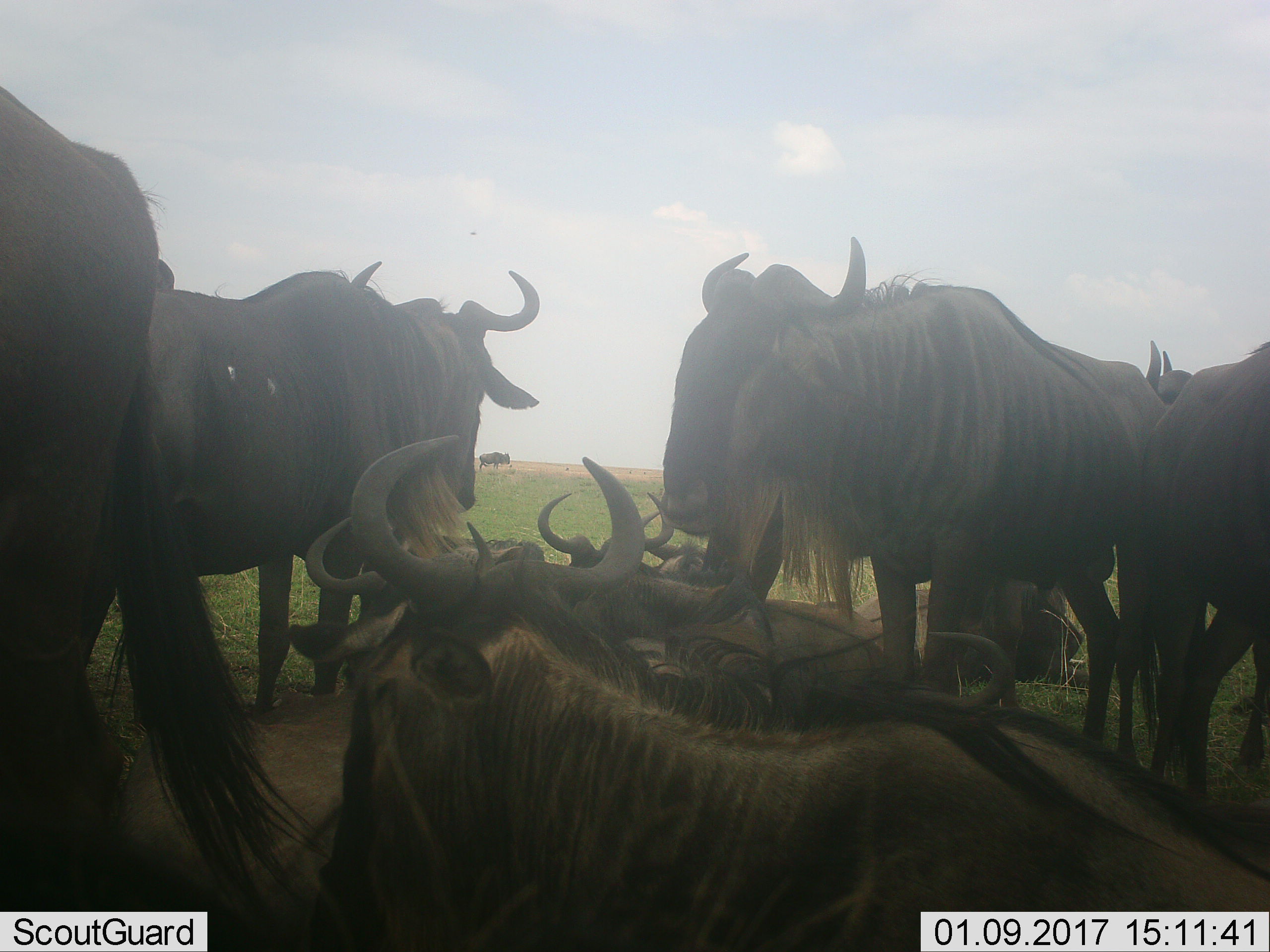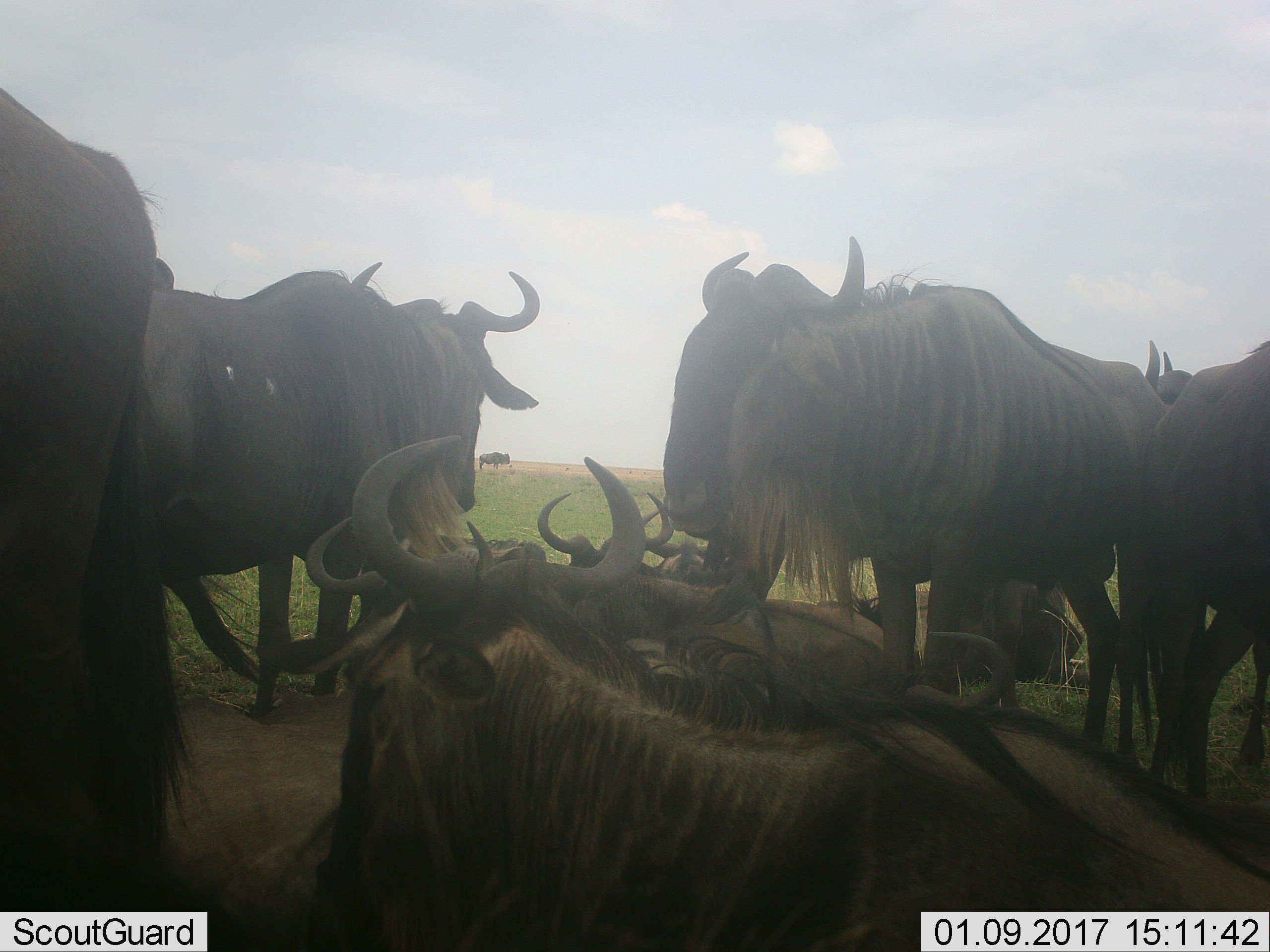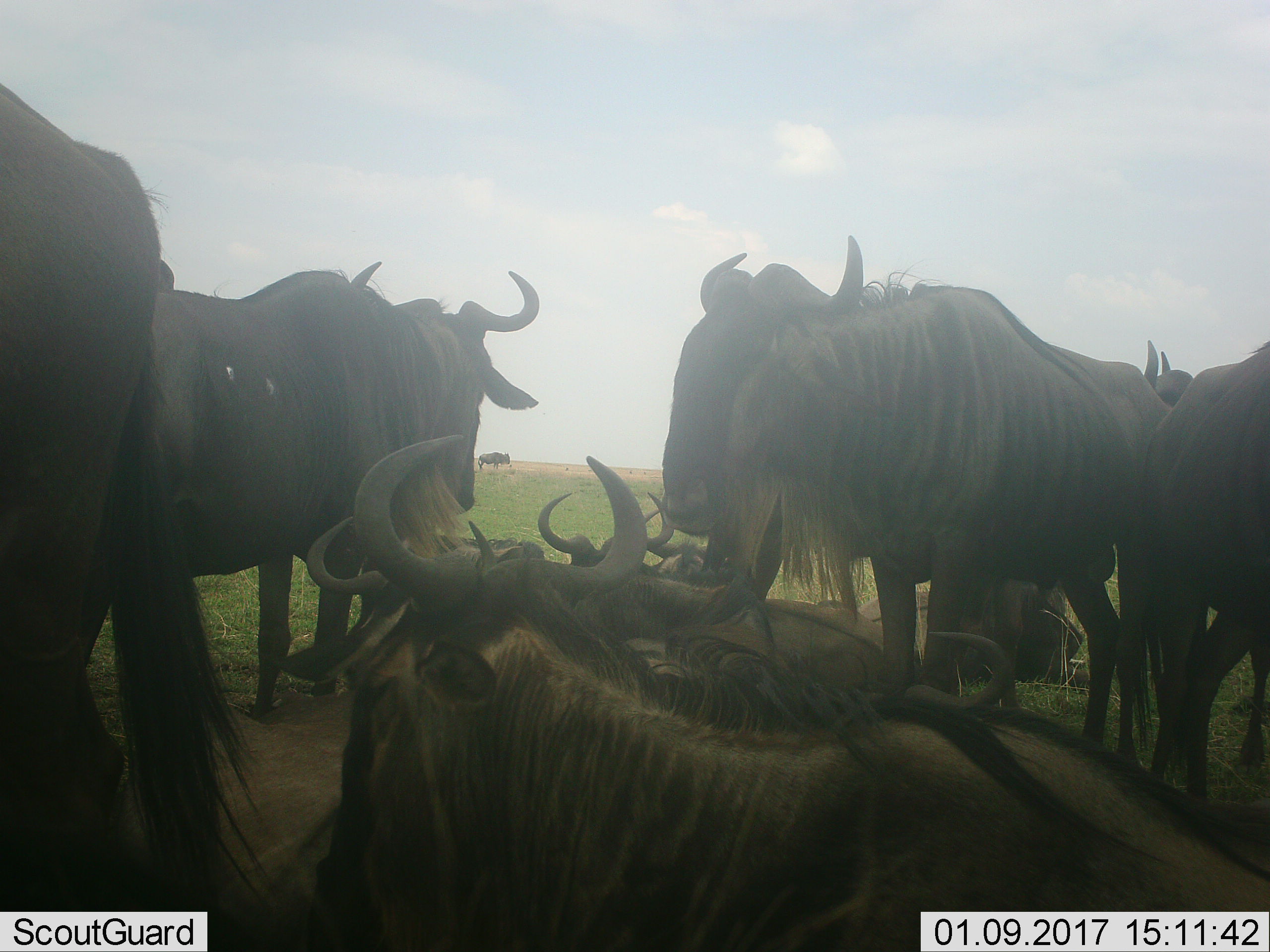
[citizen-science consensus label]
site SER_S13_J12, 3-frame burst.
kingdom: Animalia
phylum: Chordata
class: Mammalia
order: Artiodactyla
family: Bovidae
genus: Connochaetes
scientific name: Connochaetes taurinus taurinus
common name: blue wildebeest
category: wildebeestblue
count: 11-50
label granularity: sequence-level